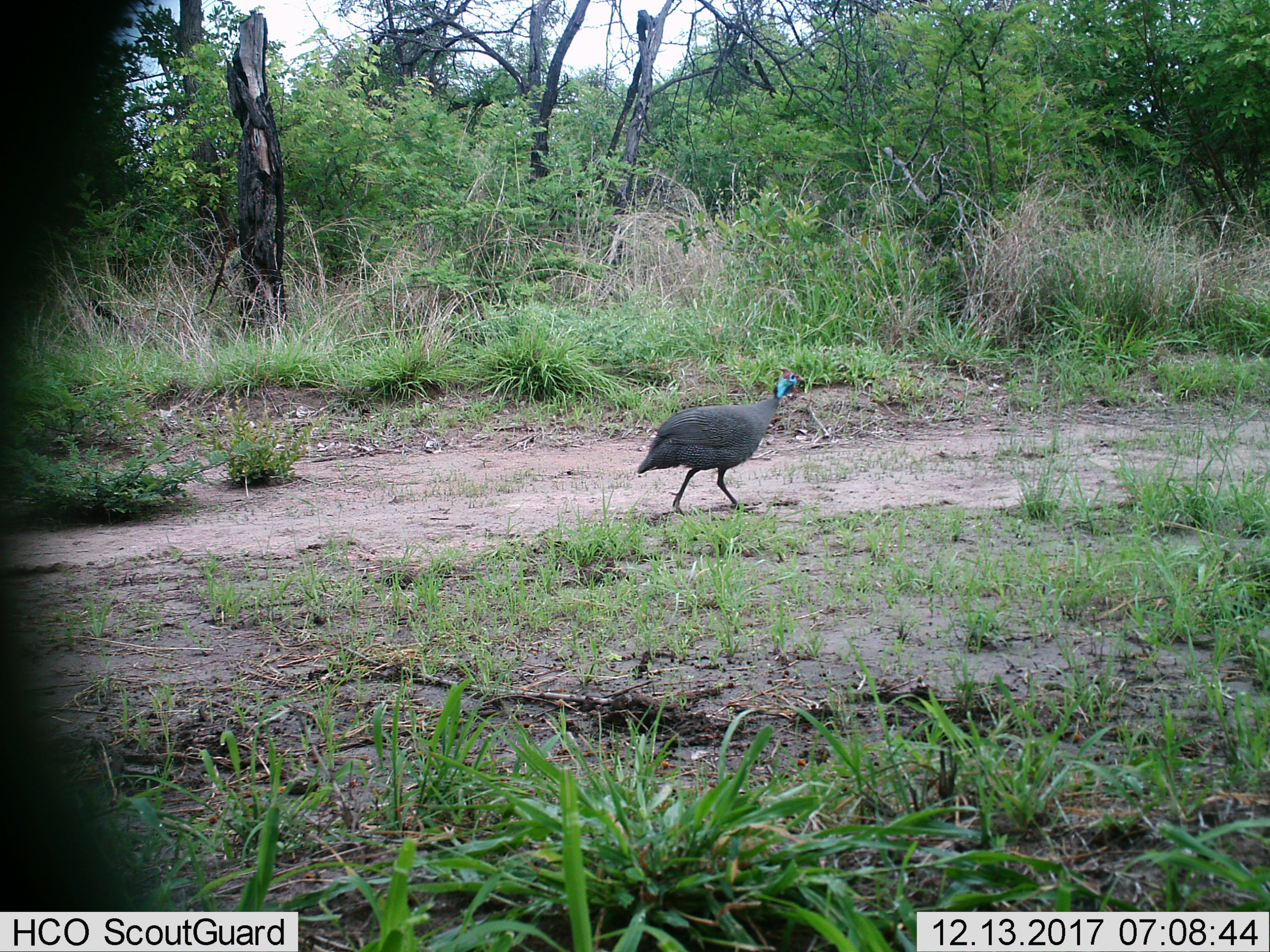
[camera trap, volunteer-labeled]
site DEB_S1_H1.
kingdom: Animalia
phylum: Chordata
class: Aves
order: Galliformes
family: Numididae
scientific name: Numididae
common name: guineafowl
Guineafowl (Numididae), count 1. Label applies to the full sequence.